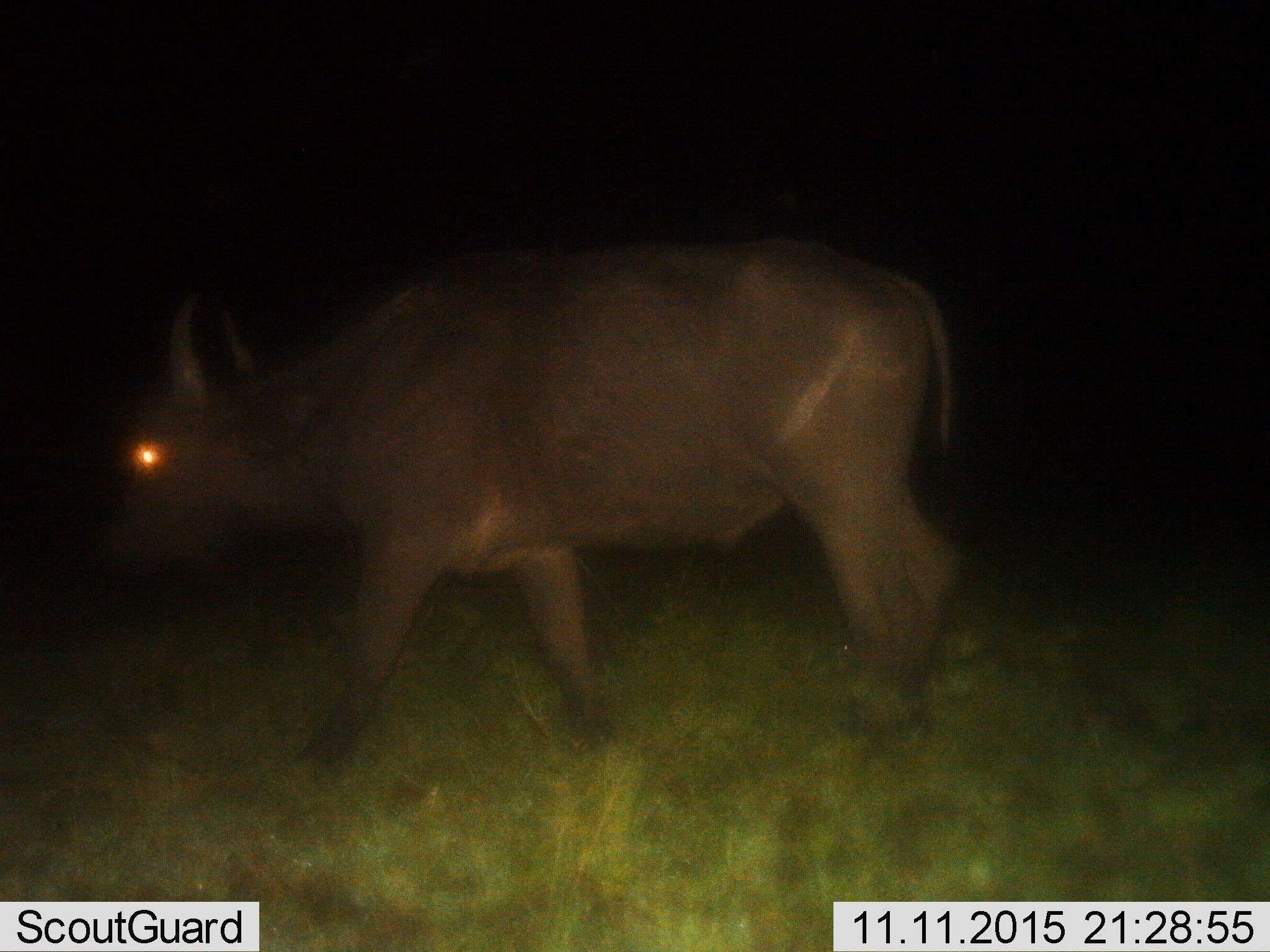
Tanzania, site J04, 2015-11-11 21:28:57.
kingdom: Animalia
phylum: Chordata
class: Mammalia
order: Artiodactyla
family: Bovidae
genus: Syncerus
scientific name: Syncerus caffer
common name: cape buffalo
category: buffalo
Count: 1.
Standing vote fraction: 11%.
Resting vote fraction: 0%.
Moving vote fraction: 89%.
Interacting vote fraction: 0%.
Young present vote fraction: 0%.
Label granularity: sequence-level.